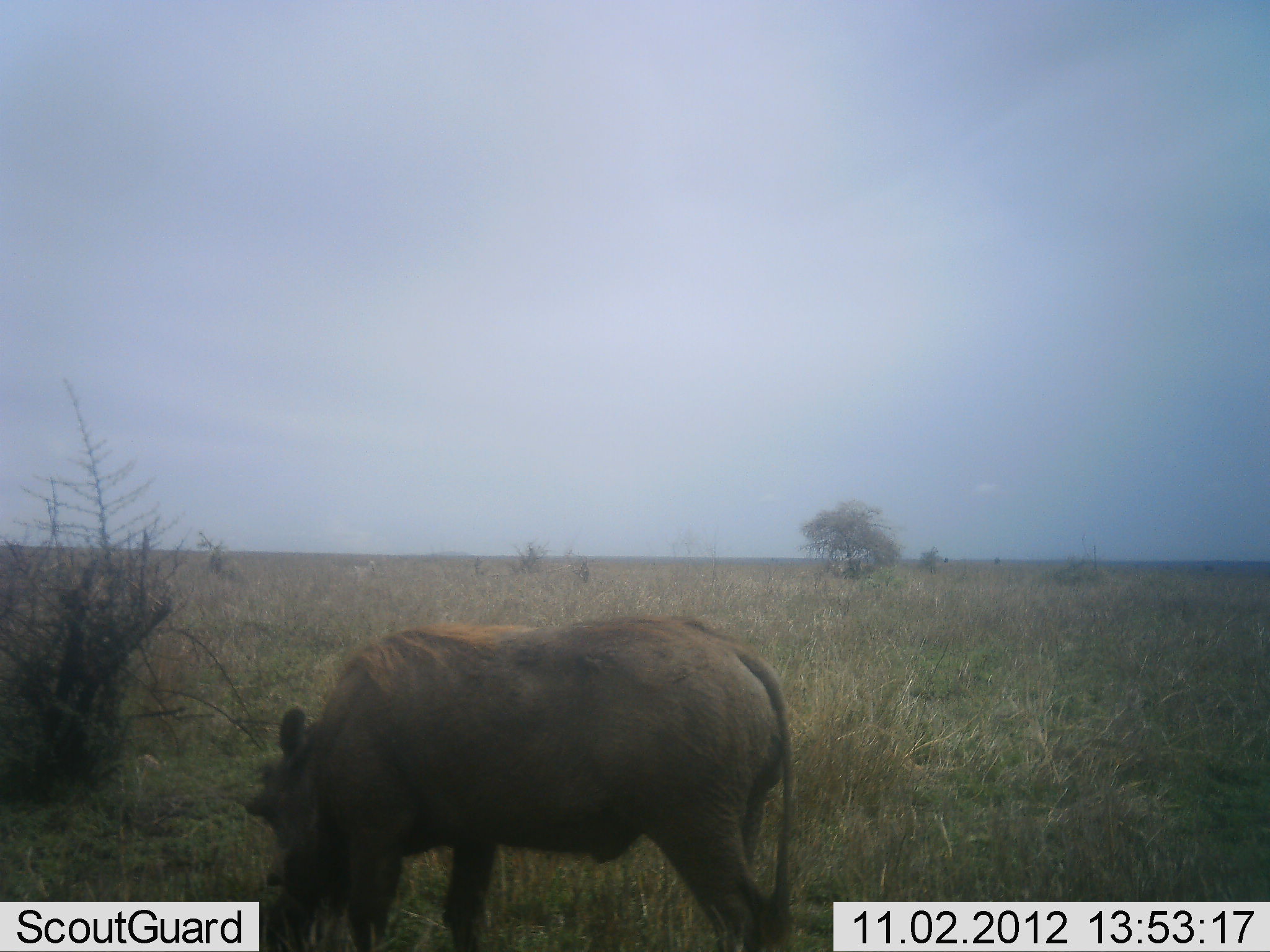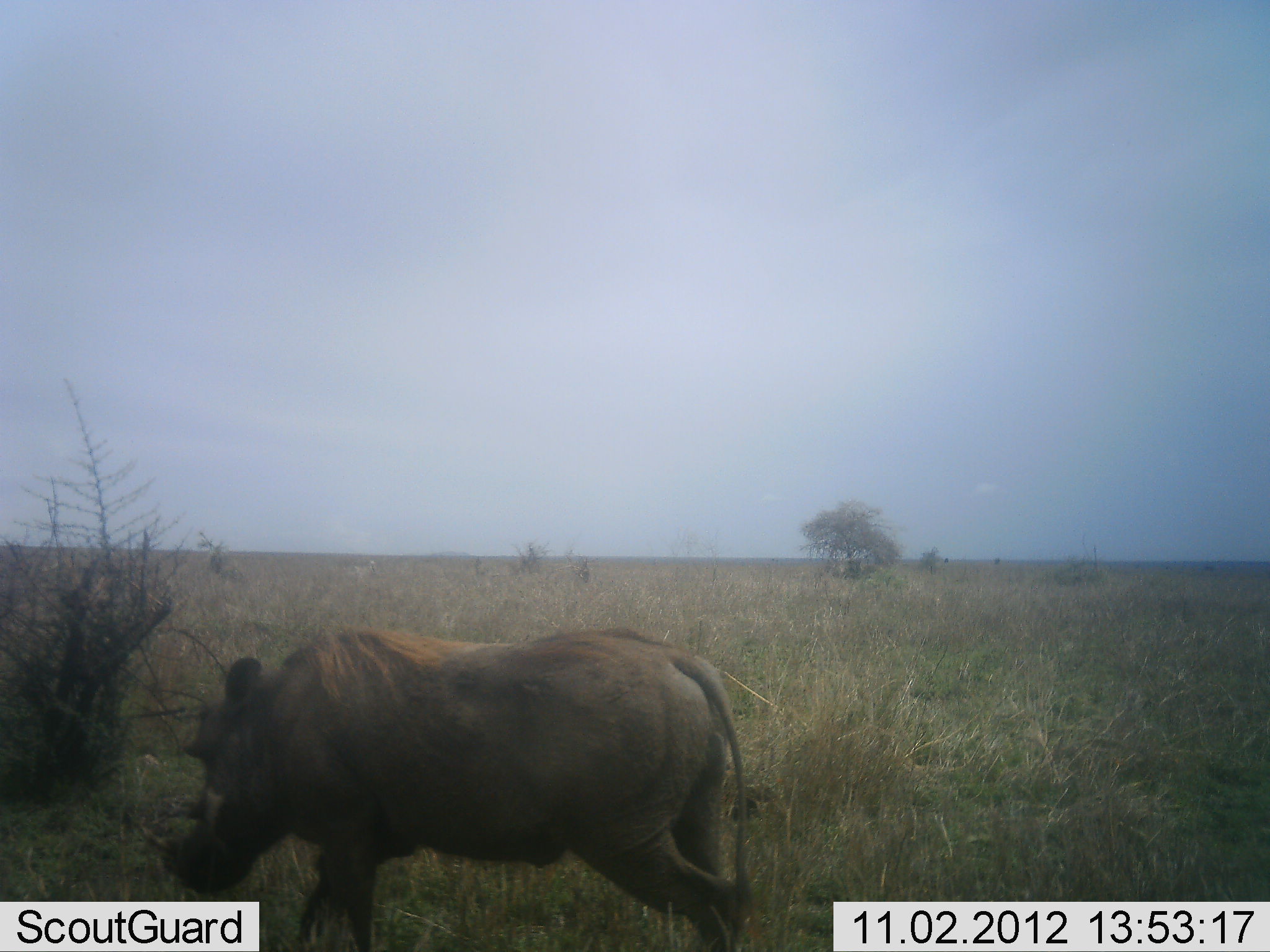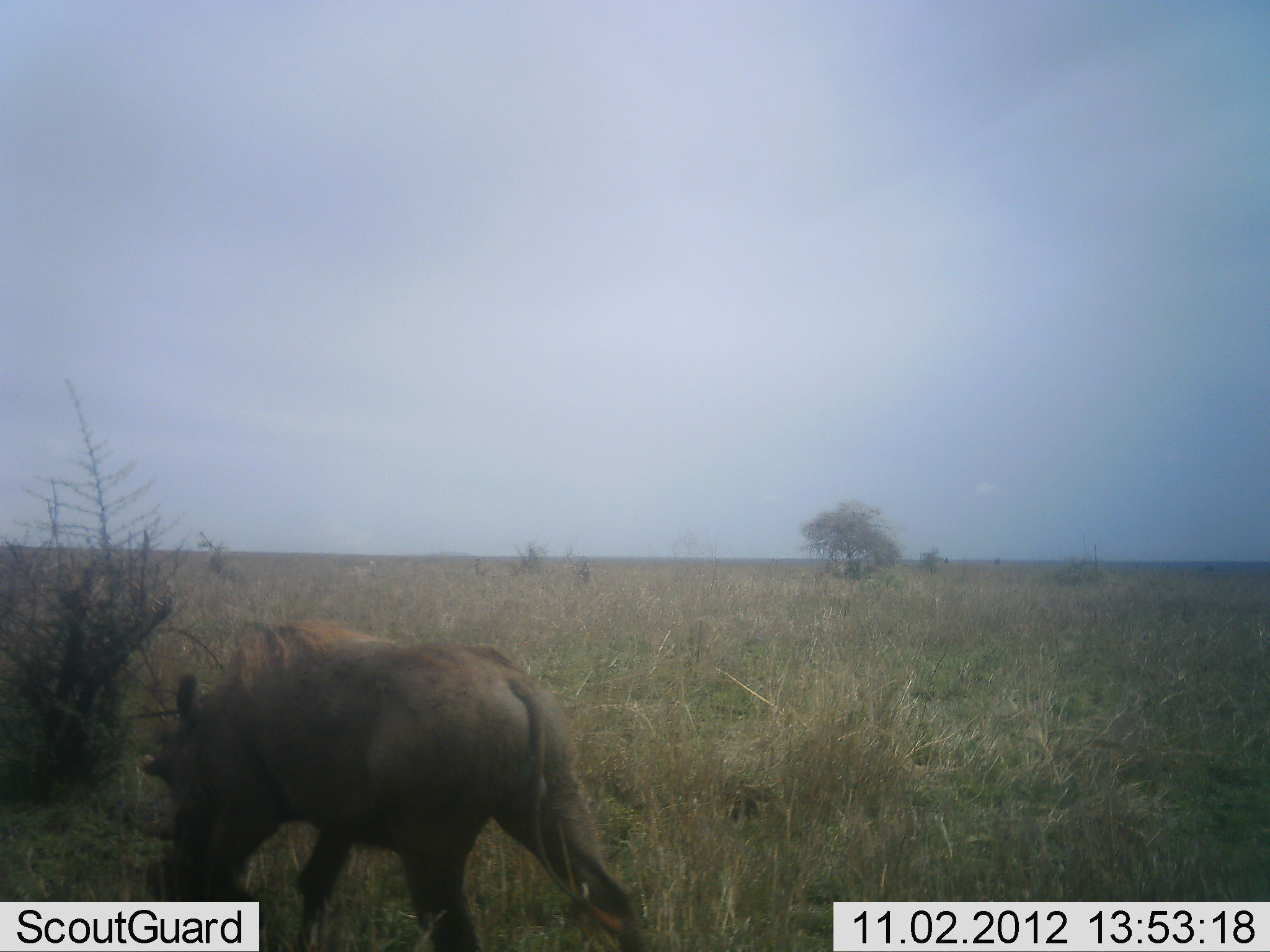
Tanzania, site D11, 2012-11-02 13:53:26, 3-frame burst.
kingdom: Animalia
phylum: Chordata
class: Mammalia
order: Artiodactyla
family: Suidae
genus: Phacochoerus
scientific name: Phacochoerus africanus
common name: warthog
Warthog (Phacochoerus africanus), count 1. Behavior (volunteer vote fractions): standing 10%, resting 0%, moving 90%, interacting 0%. Young present (vote fraction): 0%. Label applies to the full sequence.